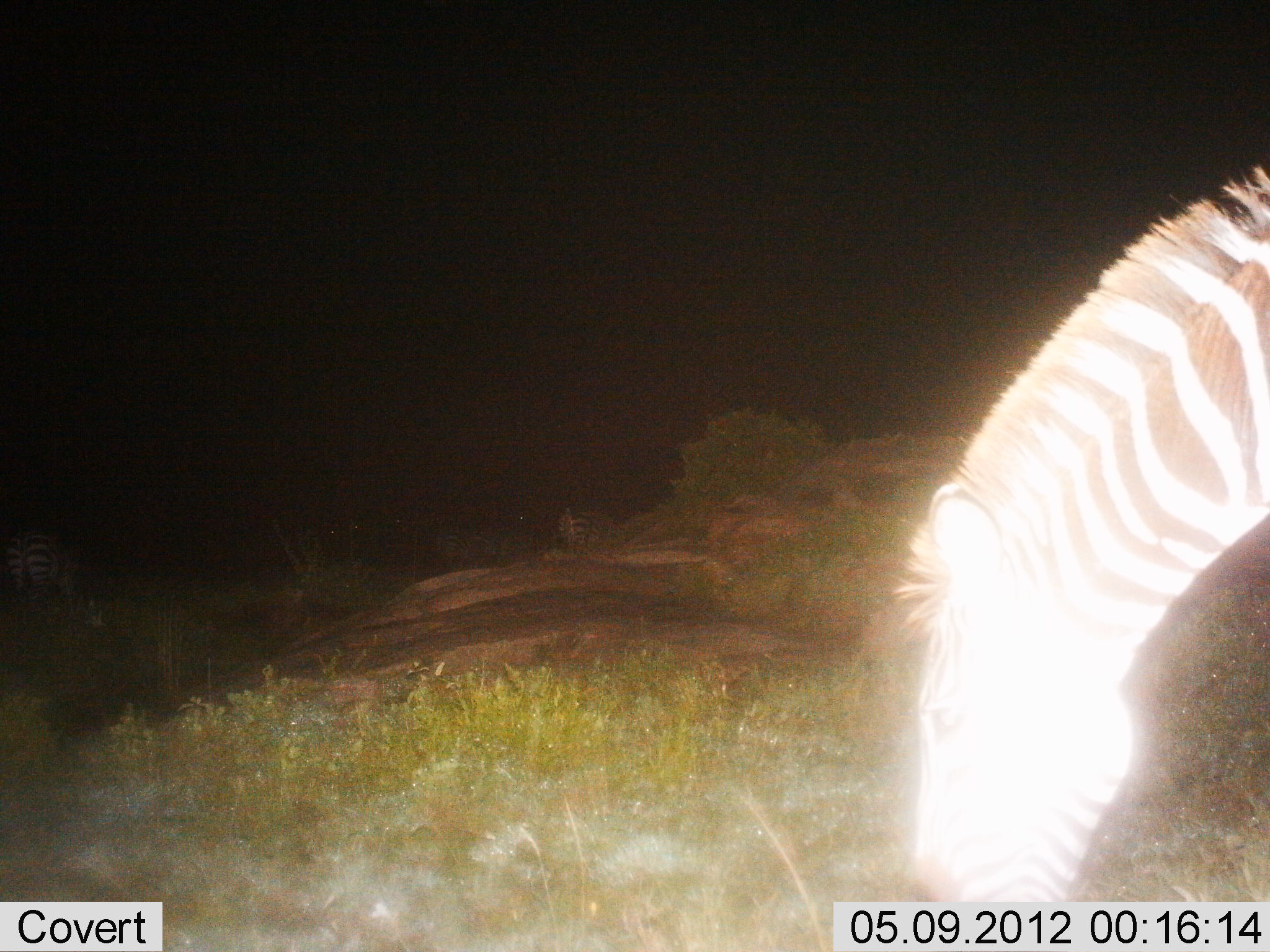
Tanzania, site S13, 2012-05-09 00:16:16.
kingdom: Animalia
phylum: Chordata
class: Mammalia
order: Perissodactyla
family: Equidae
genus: Equus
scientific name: Equus quagga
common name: plains zebra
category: zebra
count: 2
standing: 40%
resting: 0%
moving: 0%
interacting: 0%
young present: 0%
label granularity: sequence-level